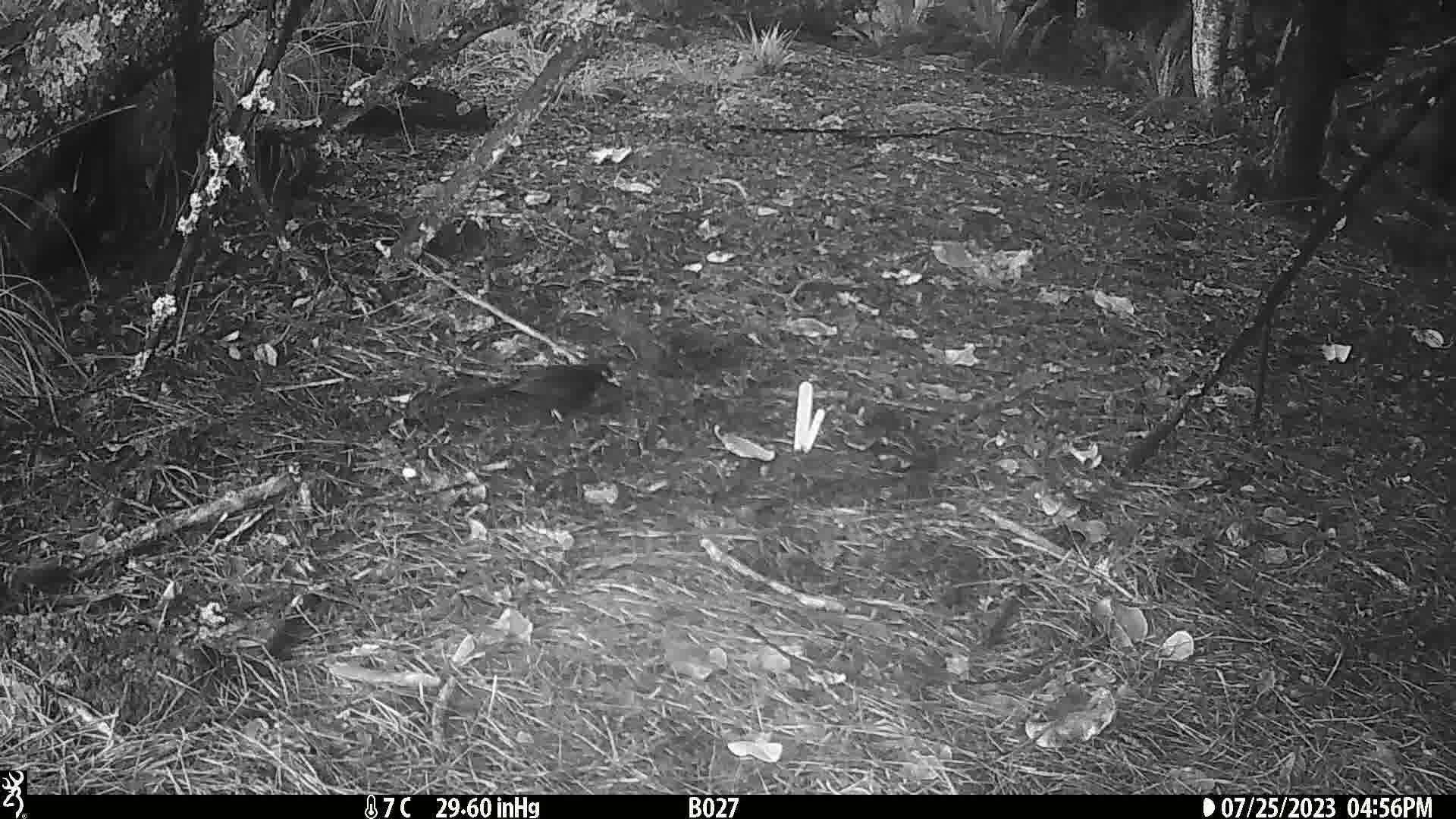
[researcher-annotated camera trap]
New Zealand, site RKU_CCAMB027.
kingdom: Animalia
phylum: Chordata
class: Aves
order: Passeriformes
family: Turdidae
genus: Turdus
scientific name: Turdus merula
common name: eurasian blackbird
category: blackbird